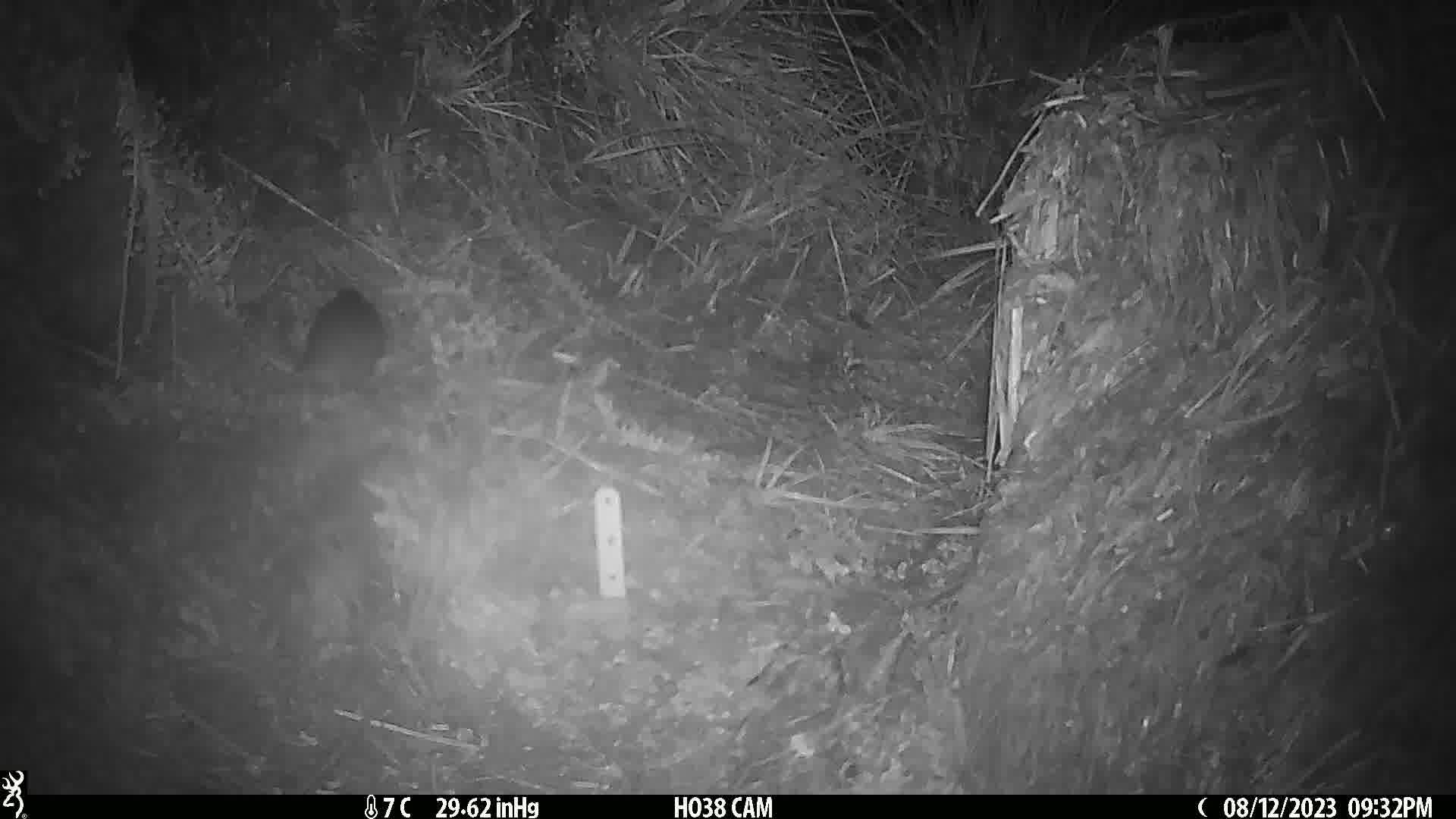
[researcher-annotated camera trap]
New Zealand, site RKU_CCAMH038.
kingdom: Animalia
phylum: Chordata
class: Mammalia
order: Rodentia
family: Muridae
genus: Rattus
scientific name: Rattus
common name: rat